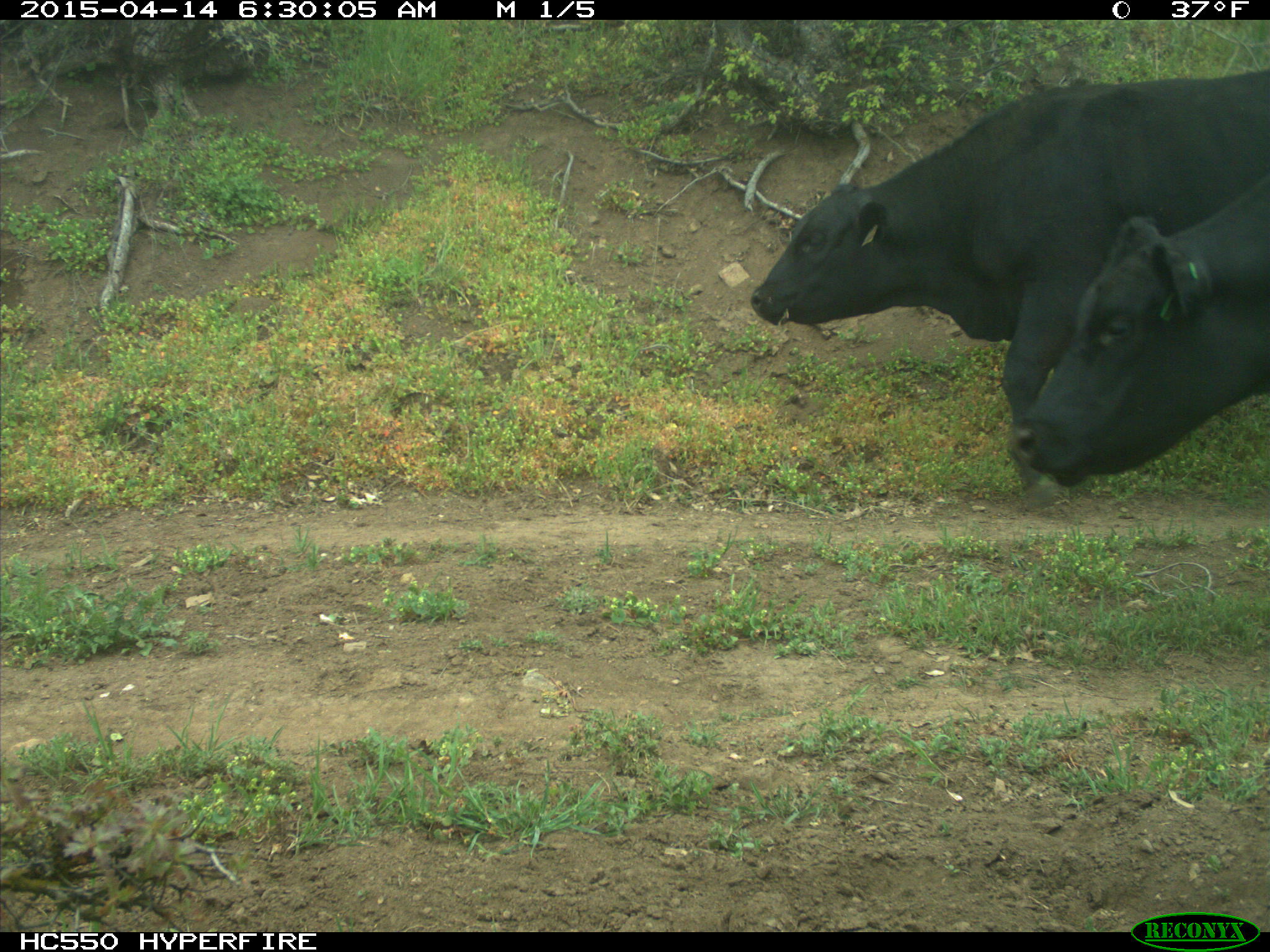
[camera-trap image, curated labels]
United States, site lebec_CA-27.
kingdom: Animalia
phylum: Chordata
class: Mammalia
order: Artiodactyla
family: Bovidae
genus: Bos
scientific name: Bos taurus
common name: domestic cow